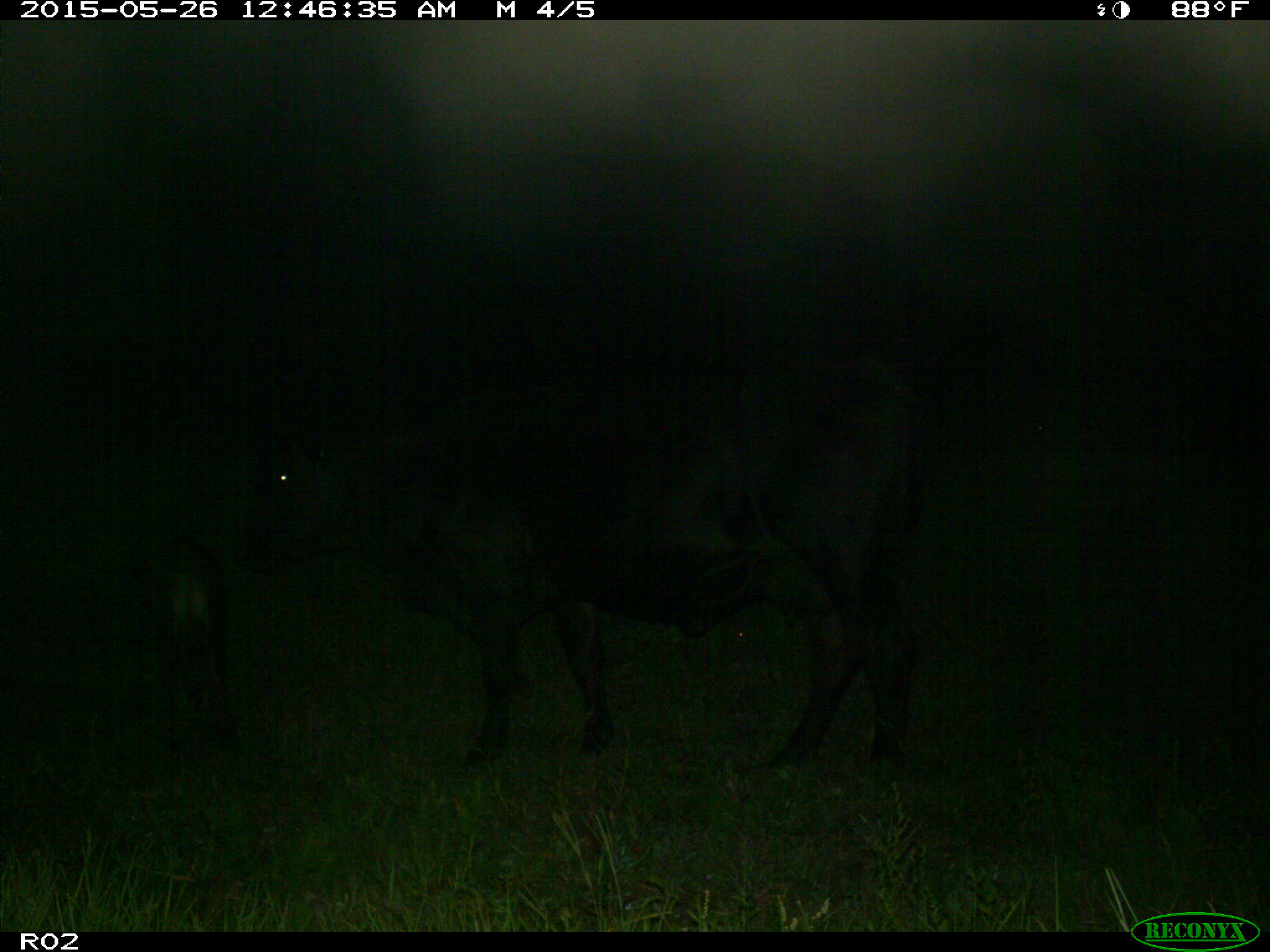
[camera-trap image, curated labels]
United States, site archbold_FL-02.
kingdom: Animalia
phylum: Chordata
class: Mammalia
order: Artiodactyla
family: Bovidae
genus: Bos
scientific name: Bos taurus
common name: domestic cow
Bos taurus (domestic cow).